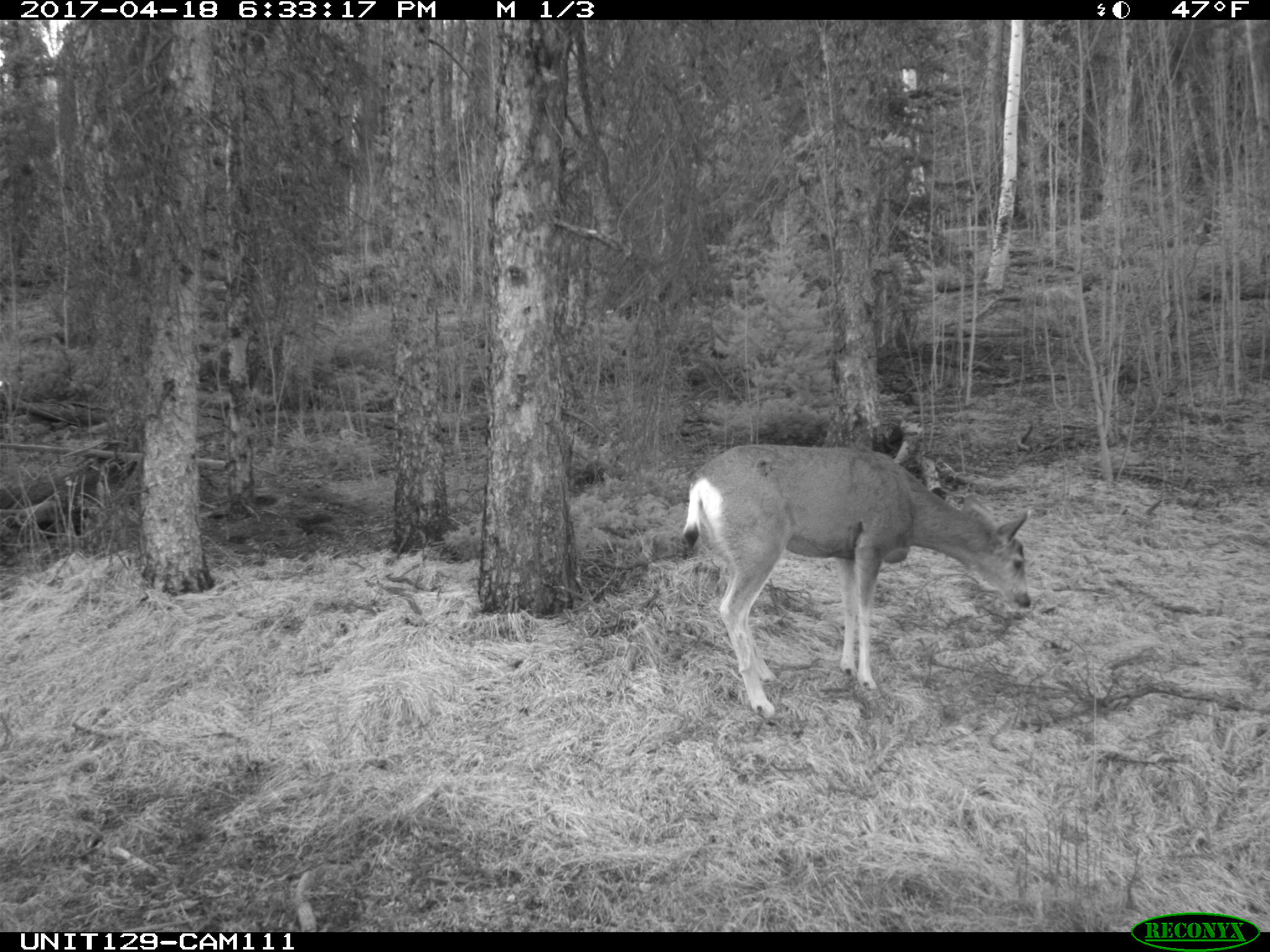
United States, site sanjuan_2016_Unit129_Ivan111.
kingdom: Animalia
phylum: Chordata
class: Mammalia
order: Artiodactyla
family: Cervidae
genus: Odocoileus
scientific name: Odocoileus hemionus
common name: mule deer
Odocoileus hemionus (mule deer).